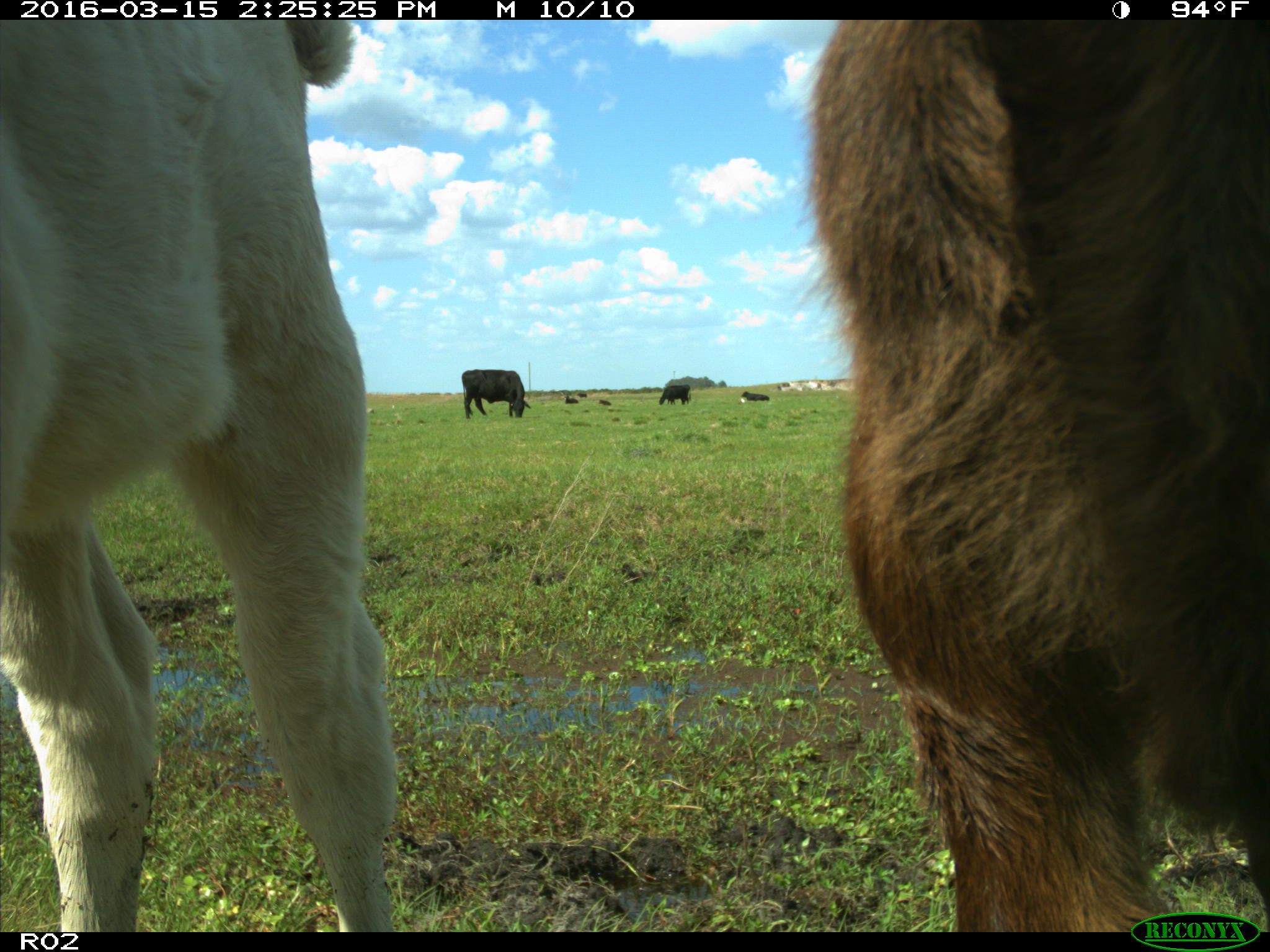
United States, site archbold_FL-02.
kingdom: Animalia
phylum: Chordata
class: Mammalia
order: Artiodactyla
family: Bovidae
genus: Bos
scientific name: Bos taurus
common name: domestic cow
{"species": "Bos taurus (domestic cow)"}